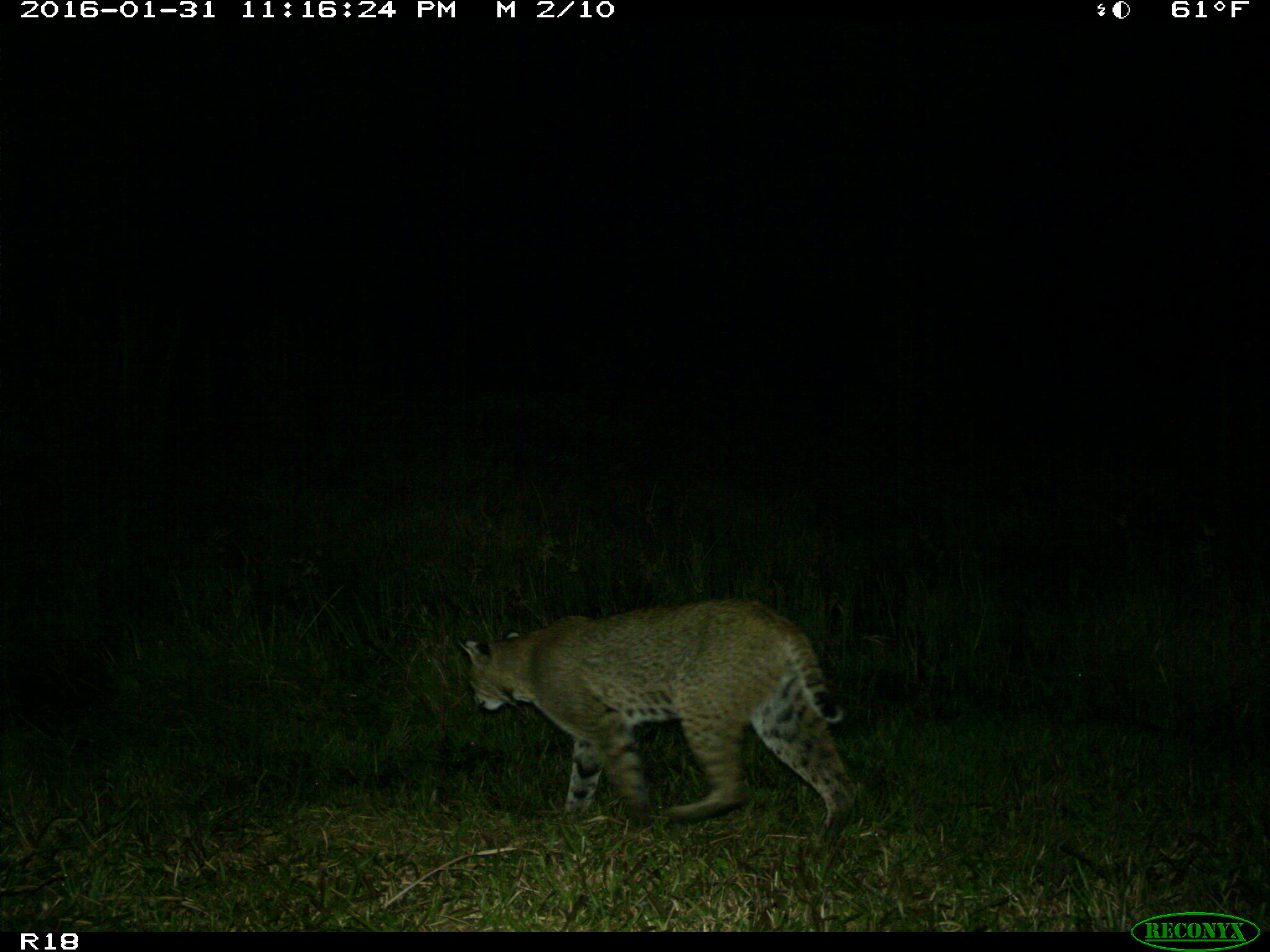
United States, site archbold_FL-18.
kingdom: Animalia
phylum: Chordata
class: Mammalia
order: Carnivora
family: Felidae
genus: Lynx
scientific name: Lynx rufus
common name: bobcat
Lynx rufus (bobcat).